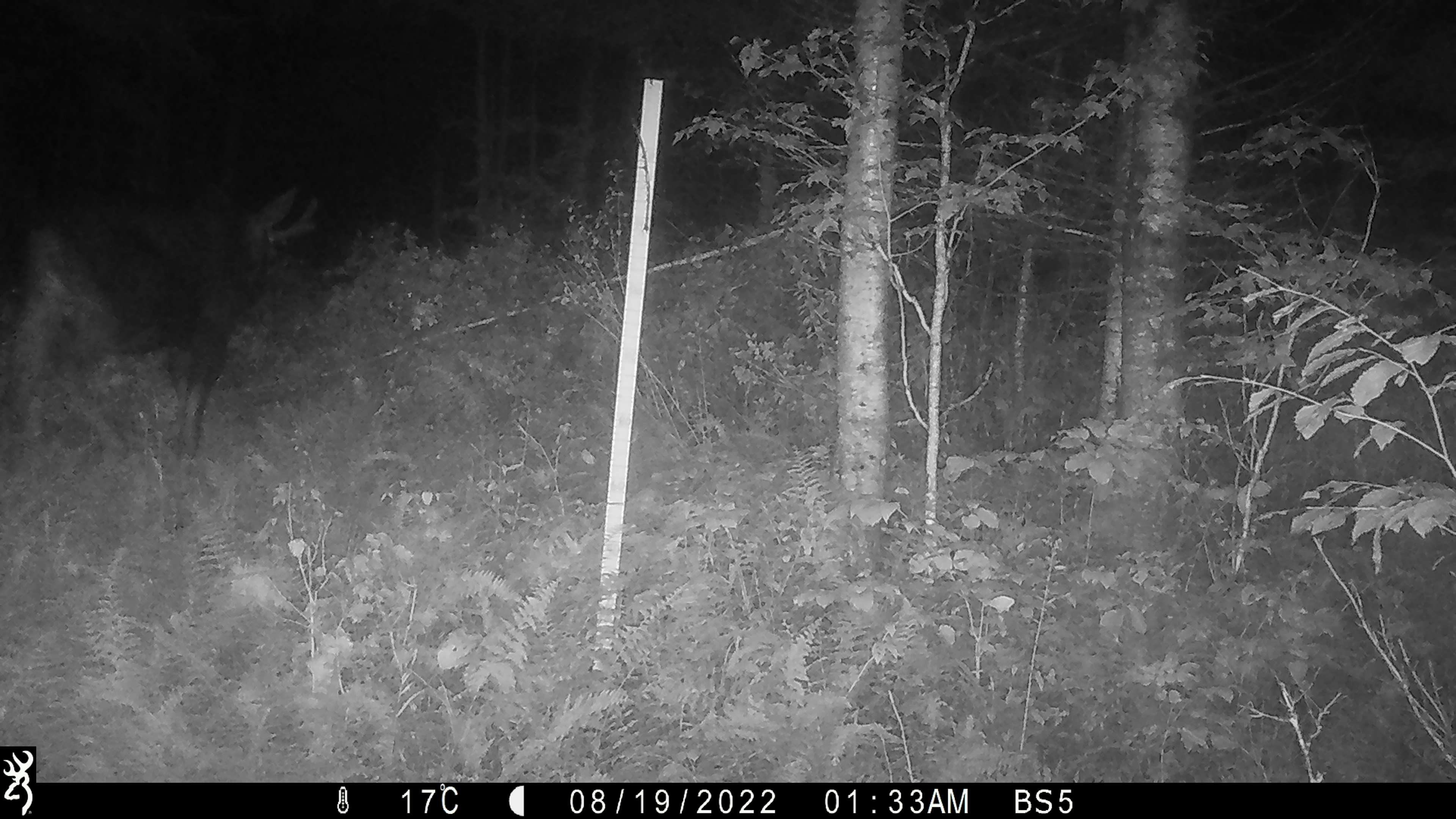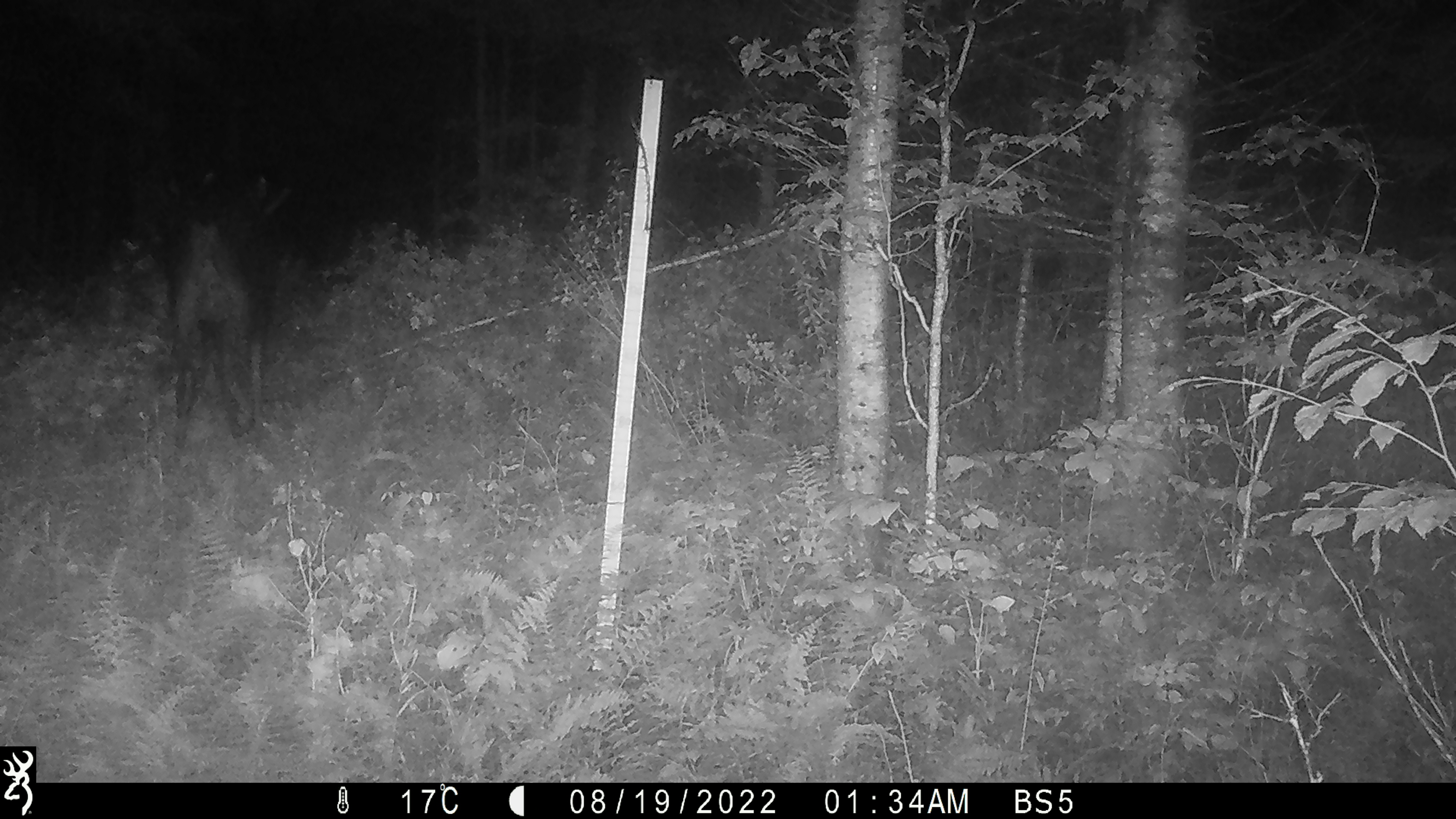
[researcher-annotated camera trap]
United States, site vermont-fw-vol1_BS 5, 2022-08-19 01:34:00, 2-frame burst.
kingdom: Animalia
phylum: Chordata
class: Mammalia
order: Artiodactyla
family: Cervidae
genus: Alces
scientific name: Alces alces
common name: moose